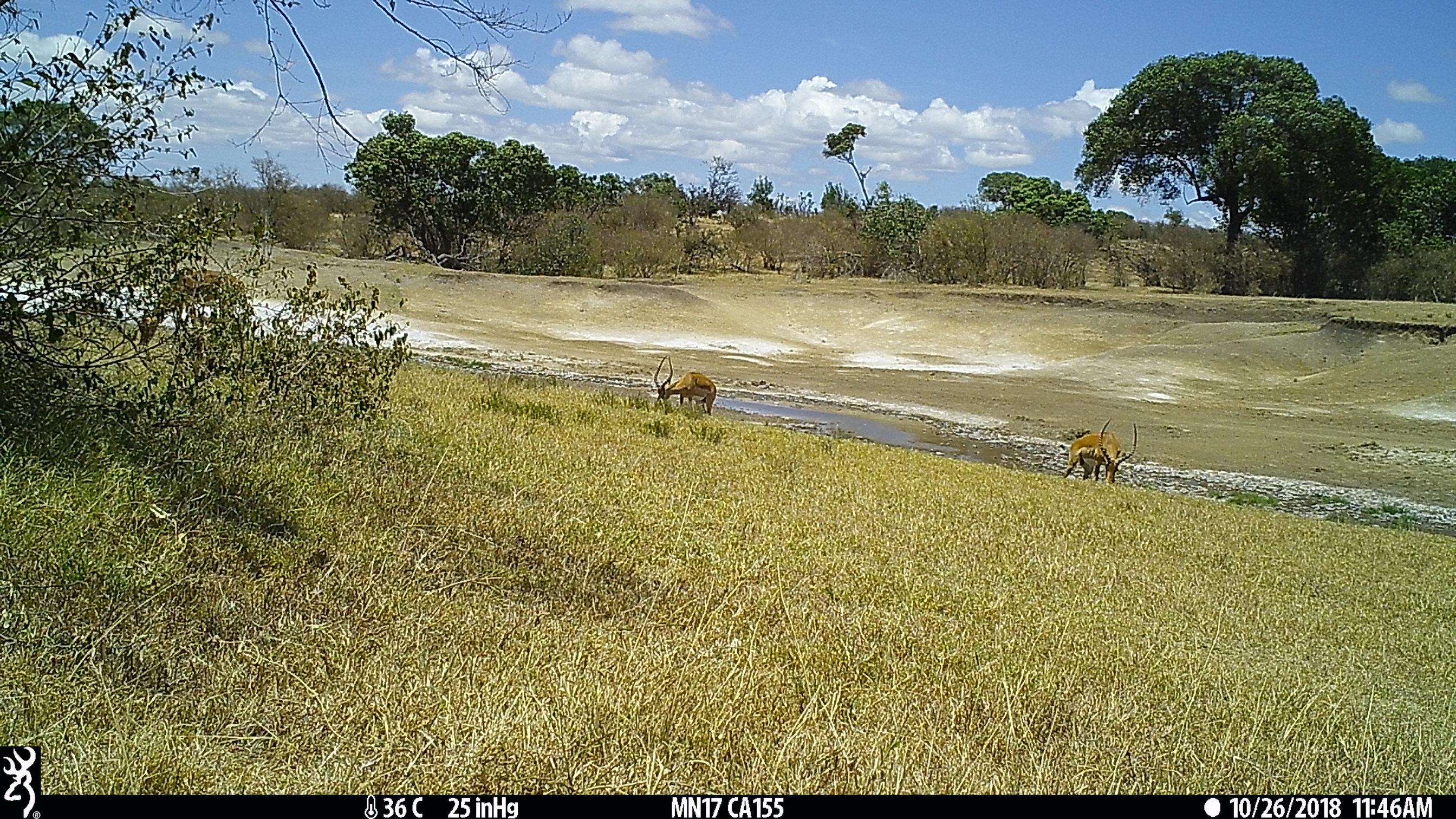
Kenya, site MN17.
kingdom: Animalia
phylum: Chordata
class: Mammalia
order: Artiodactyla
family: Bovidae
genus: Aepyceros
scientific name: Aepyceros melampus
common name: impala